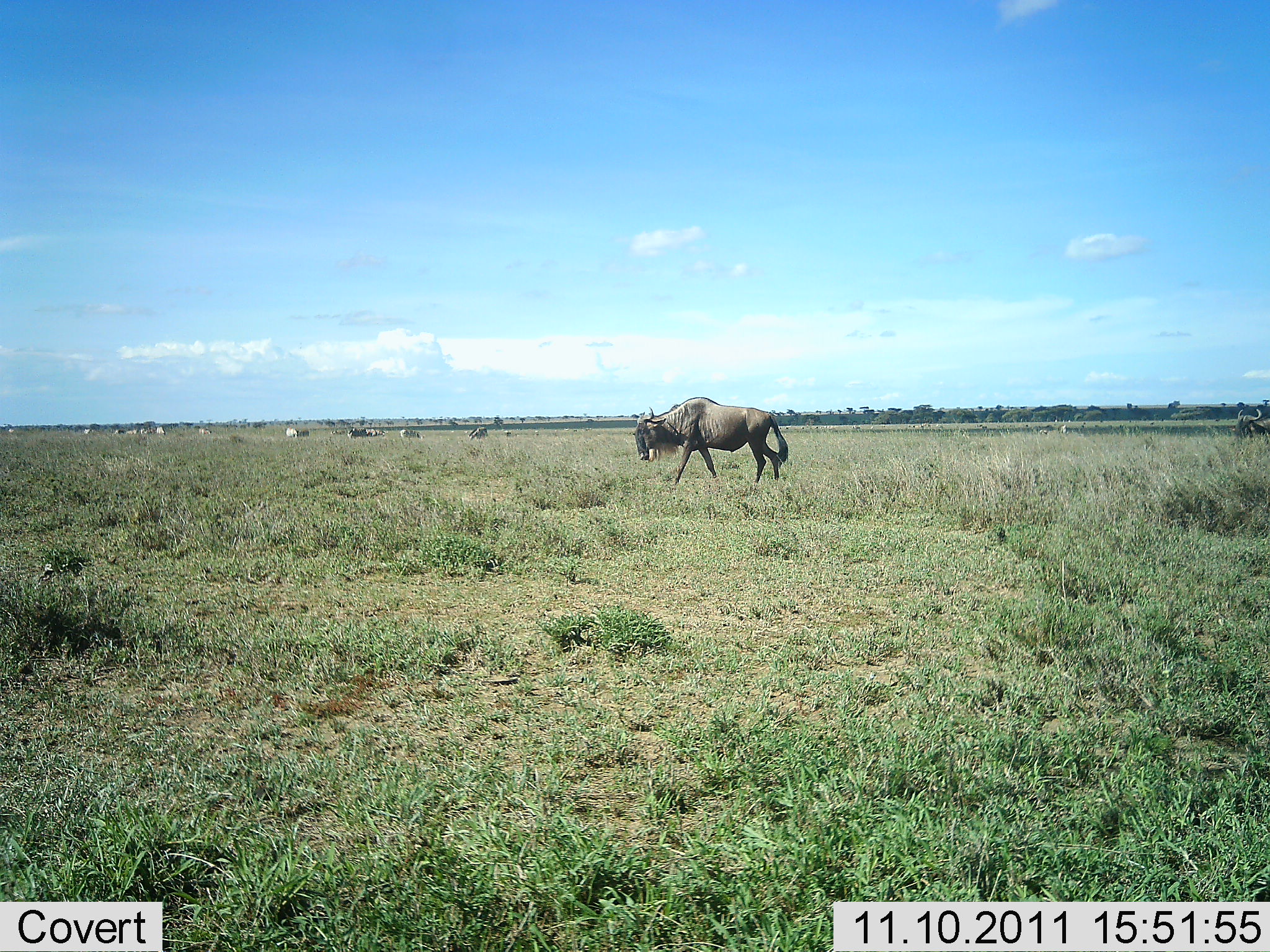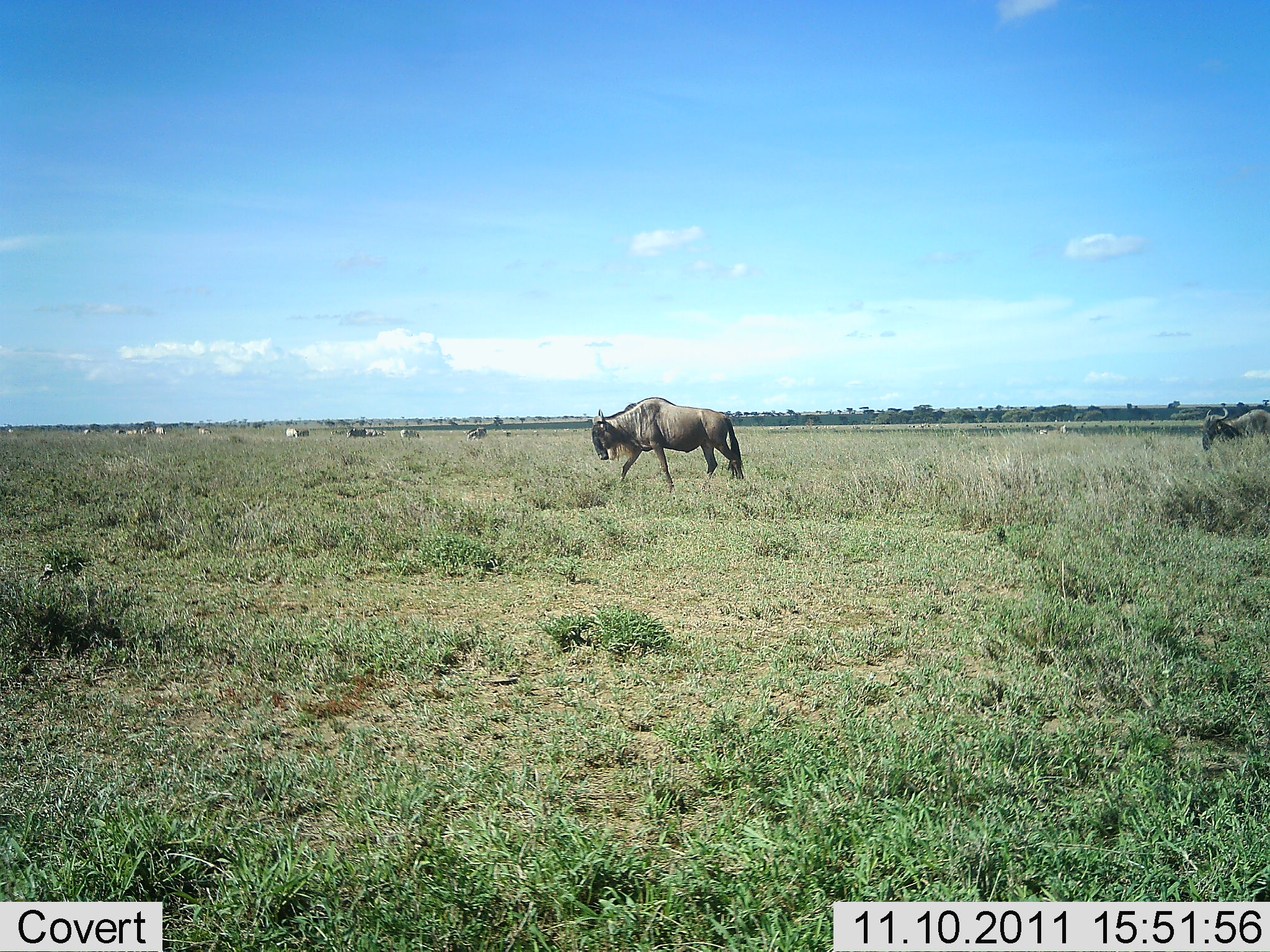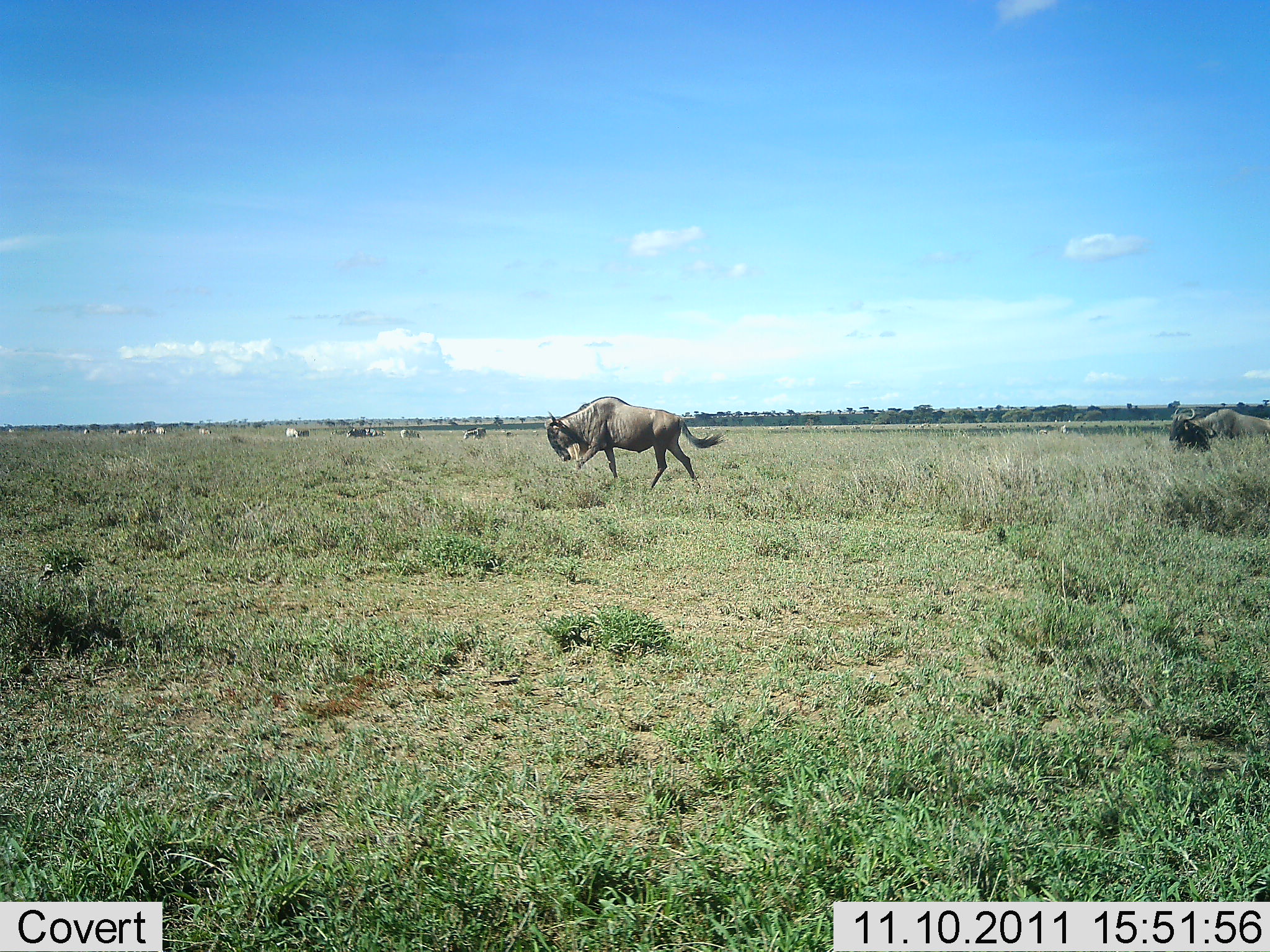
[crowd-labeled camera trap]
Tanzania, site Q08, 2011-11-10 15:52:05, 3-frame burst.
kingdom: Animalia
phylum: Chordata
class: Mammalia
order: Artiodactyla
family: Bovidae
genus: Connochaetes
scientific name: Connochaetes taurinus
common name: blue wildebeest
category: wildebeest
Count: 2.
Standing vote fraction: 0%.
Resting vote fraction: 0%.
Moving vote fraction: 100%.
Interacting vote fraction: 0%.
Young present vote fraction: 0%.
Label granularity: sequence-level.